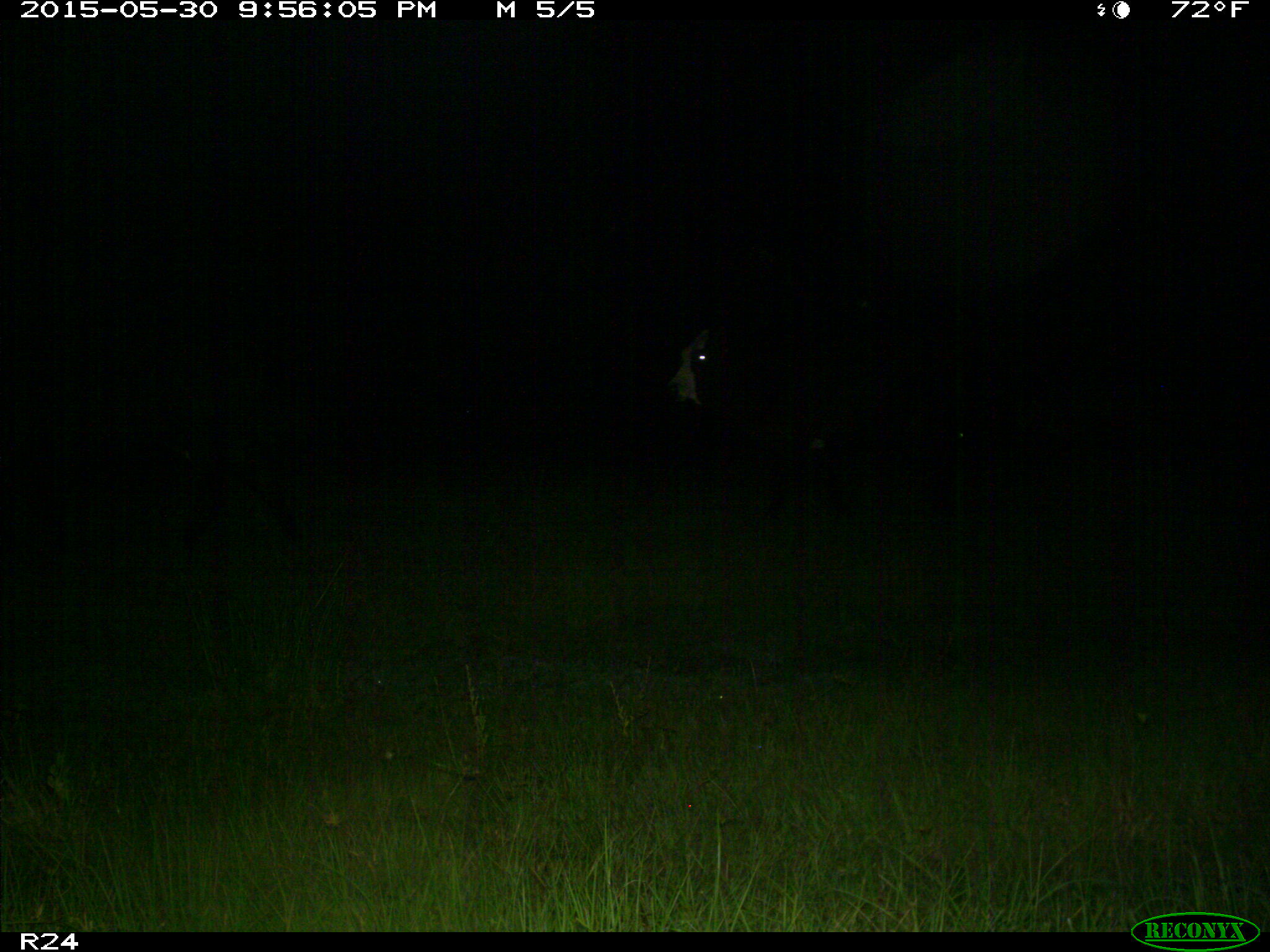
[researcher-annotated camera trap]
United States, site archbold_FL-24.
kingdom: Animalia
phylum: Chordata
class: Mammalia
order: Artiodactyla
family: Bovidae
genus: Bos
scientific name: Bos taurus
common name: domestic cow